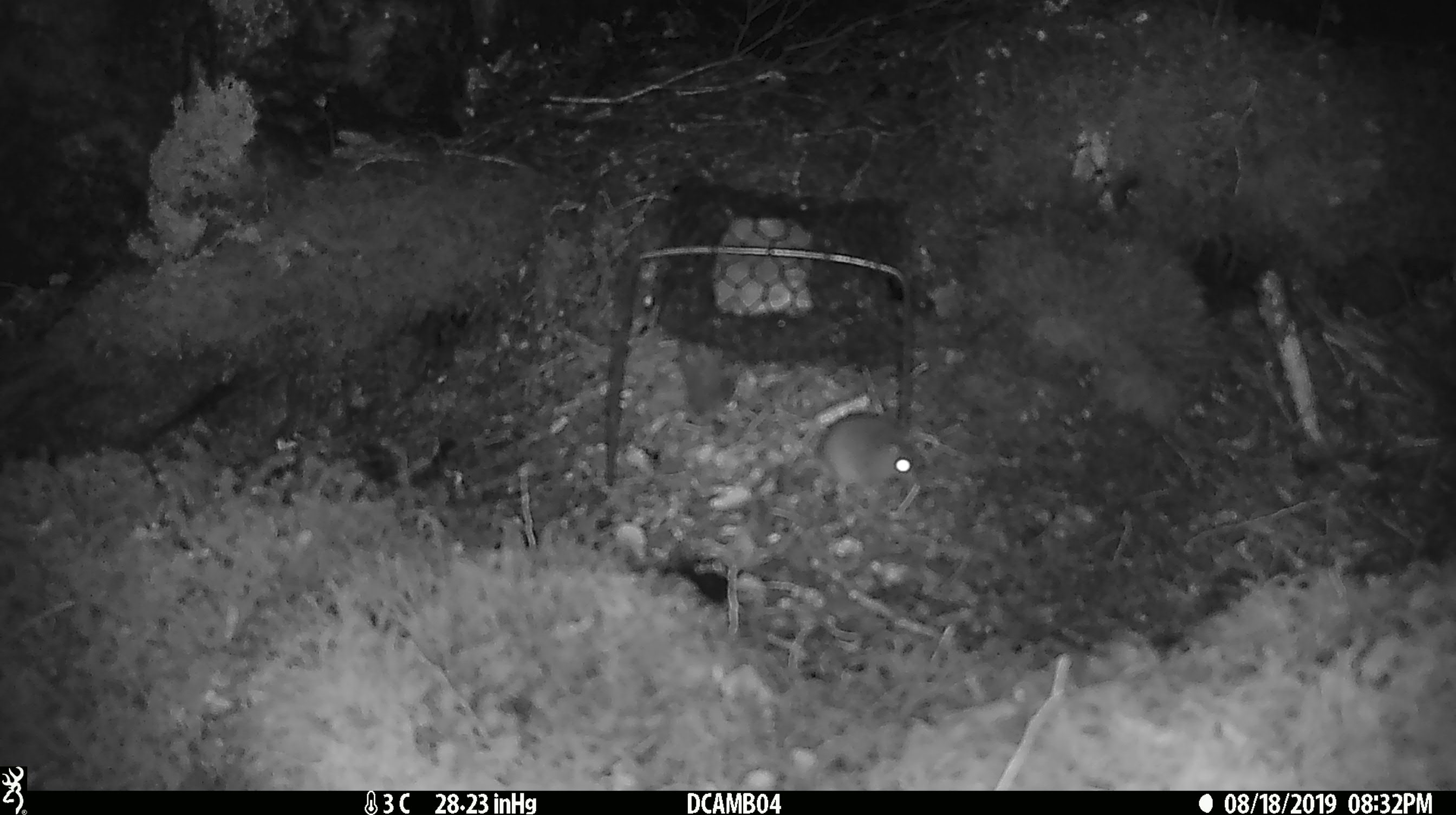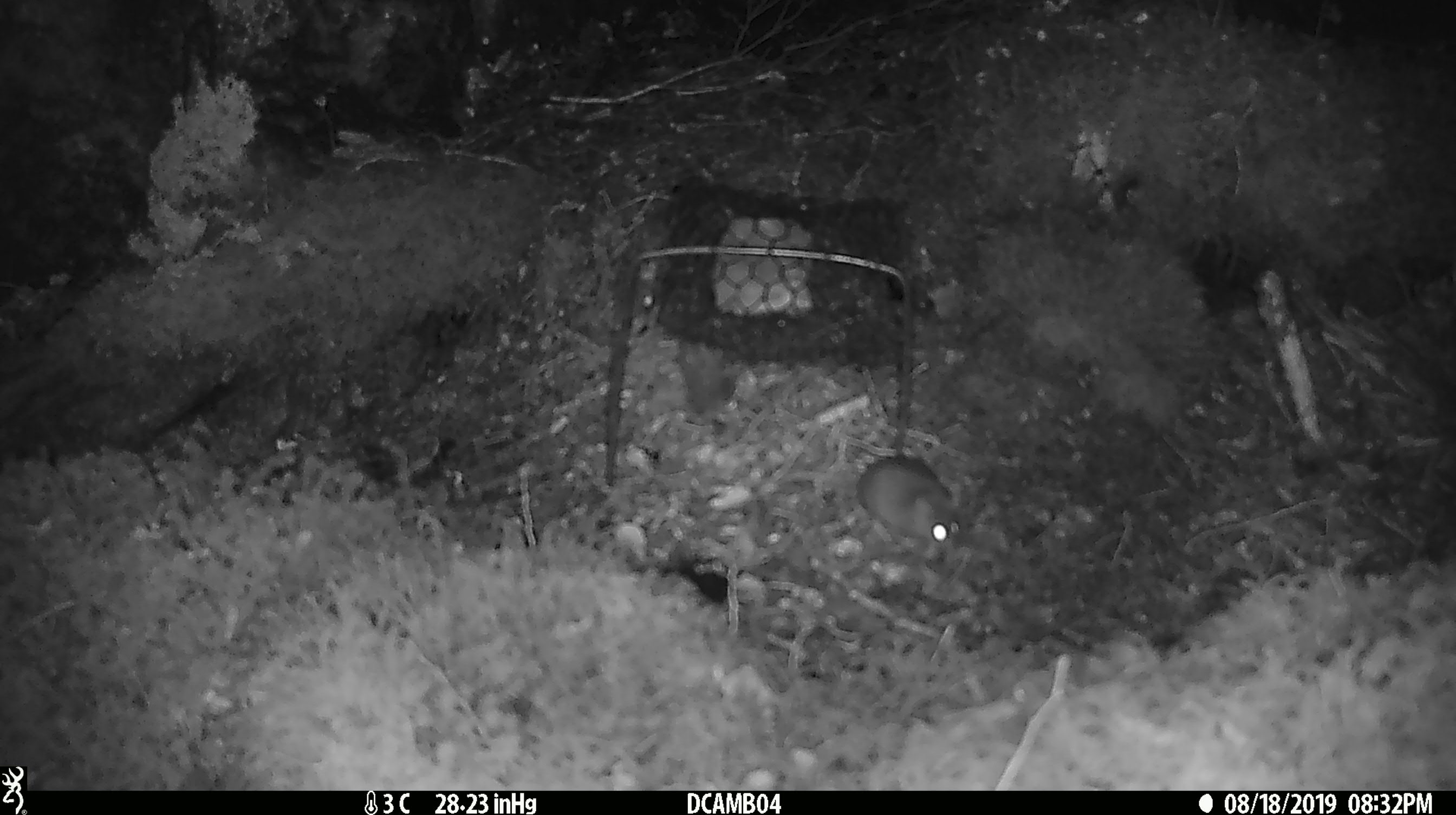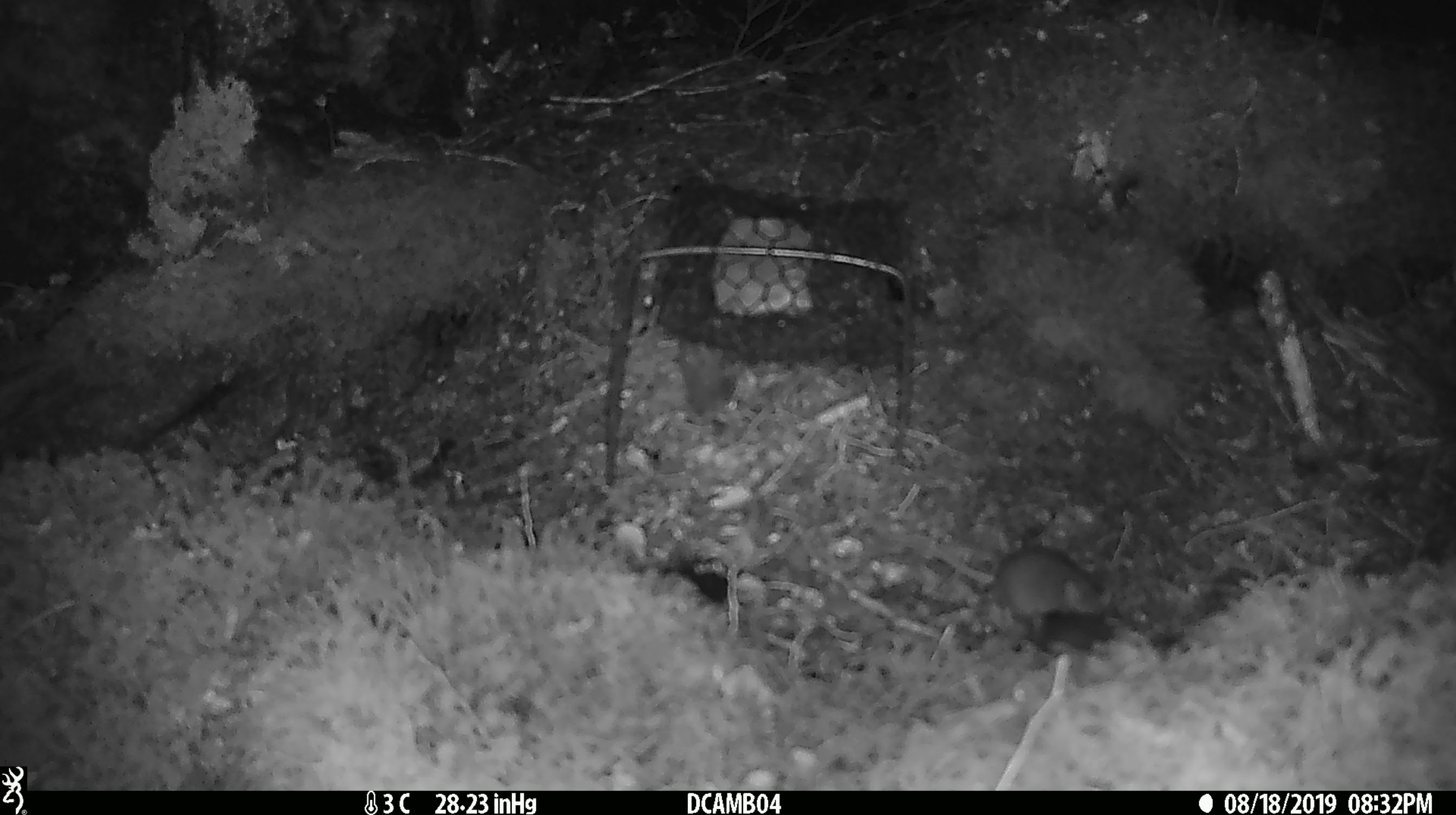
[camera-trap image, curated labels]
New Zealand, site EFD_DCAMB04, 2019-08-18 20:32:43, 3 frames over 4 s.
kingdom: Animalia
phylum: Chordata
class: Mammalia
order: Rodentia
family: Muridae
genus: Mus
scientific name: Mus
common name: mouse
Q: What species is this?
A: Mouse (Mus).